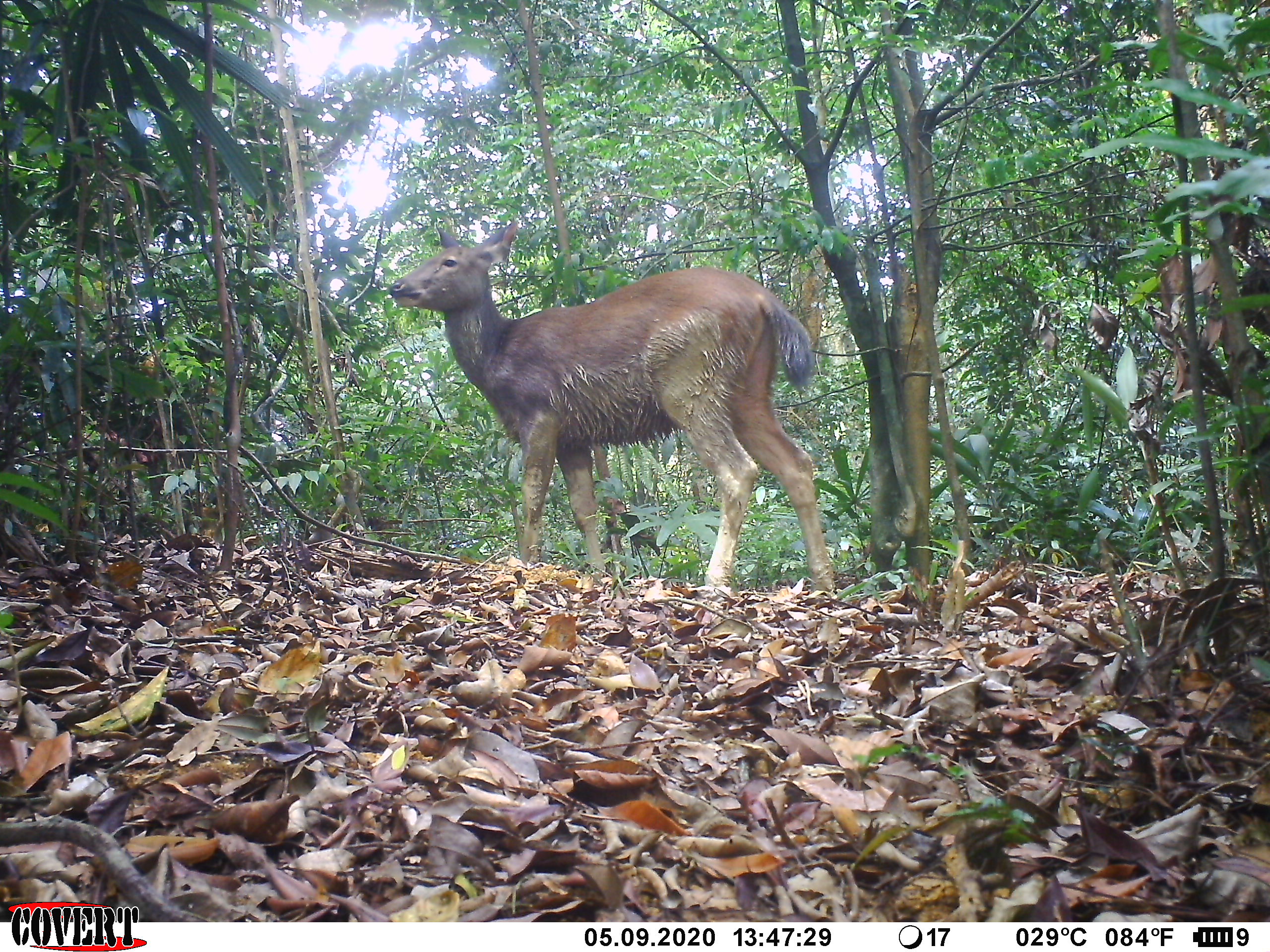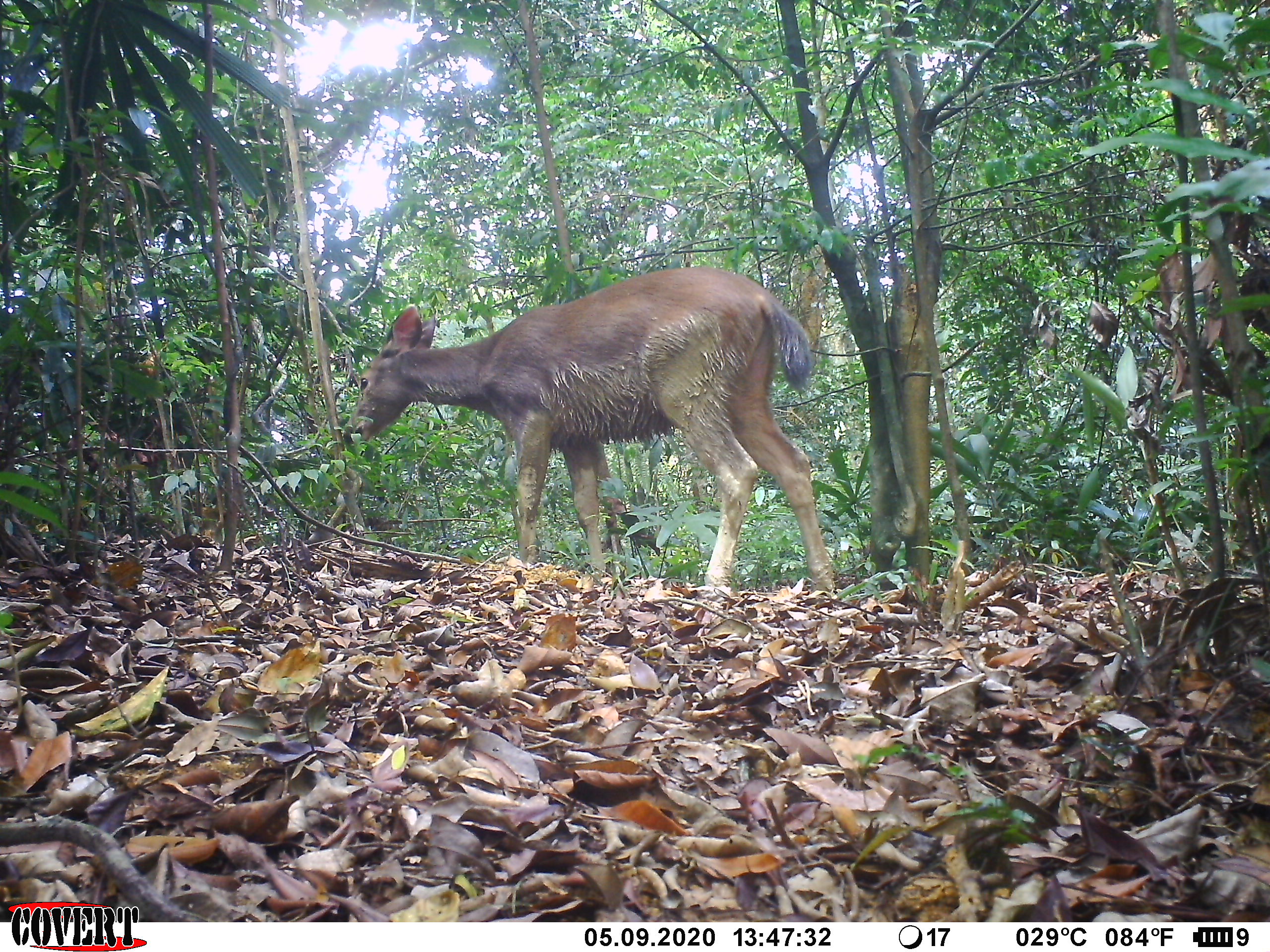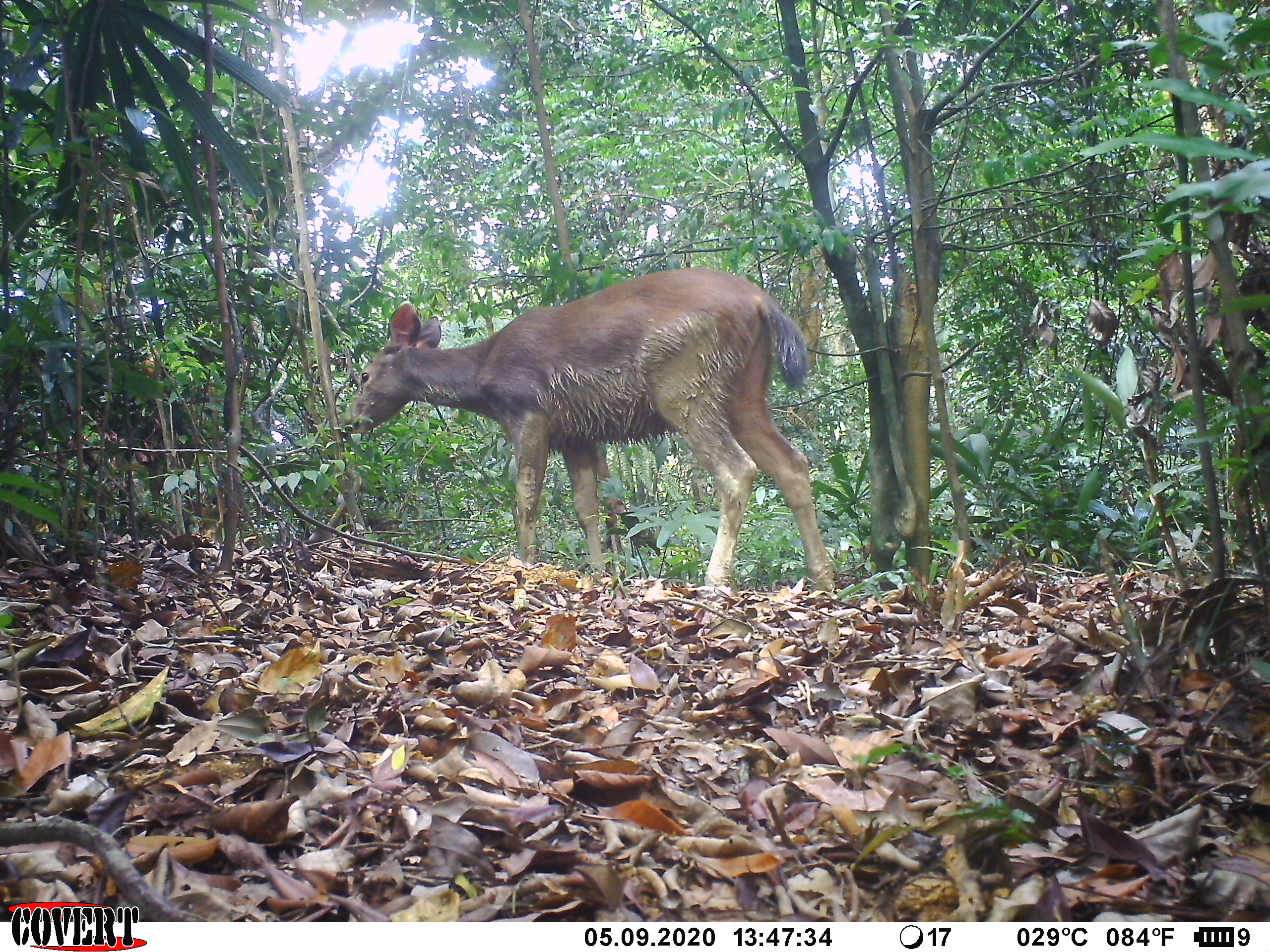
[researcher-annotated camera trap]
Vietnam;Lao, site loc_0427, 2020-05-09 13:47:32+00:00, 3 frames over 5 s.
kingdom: Animalia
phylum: Chordata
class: Mammalia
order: Artiodactyla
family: Cervidae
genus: Rusa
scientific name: Rusa unicolor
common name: sambar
Sambar (Rusa unicolor). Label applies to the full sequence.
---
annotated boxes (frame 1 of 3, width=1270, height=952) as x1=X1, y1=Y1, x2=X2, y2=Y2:
sambar: x1=387, y1=221, x2=838, y2=594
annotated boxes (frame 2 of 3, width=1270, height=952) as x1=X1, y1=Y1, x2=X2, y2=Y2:
sambar: x1=343, y1=266, x2=837, y2=591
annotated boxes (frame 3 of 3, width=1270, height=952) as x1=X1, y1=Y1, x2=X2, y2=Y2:
sambar: x1=337, y1=267, x2=836, y2=594